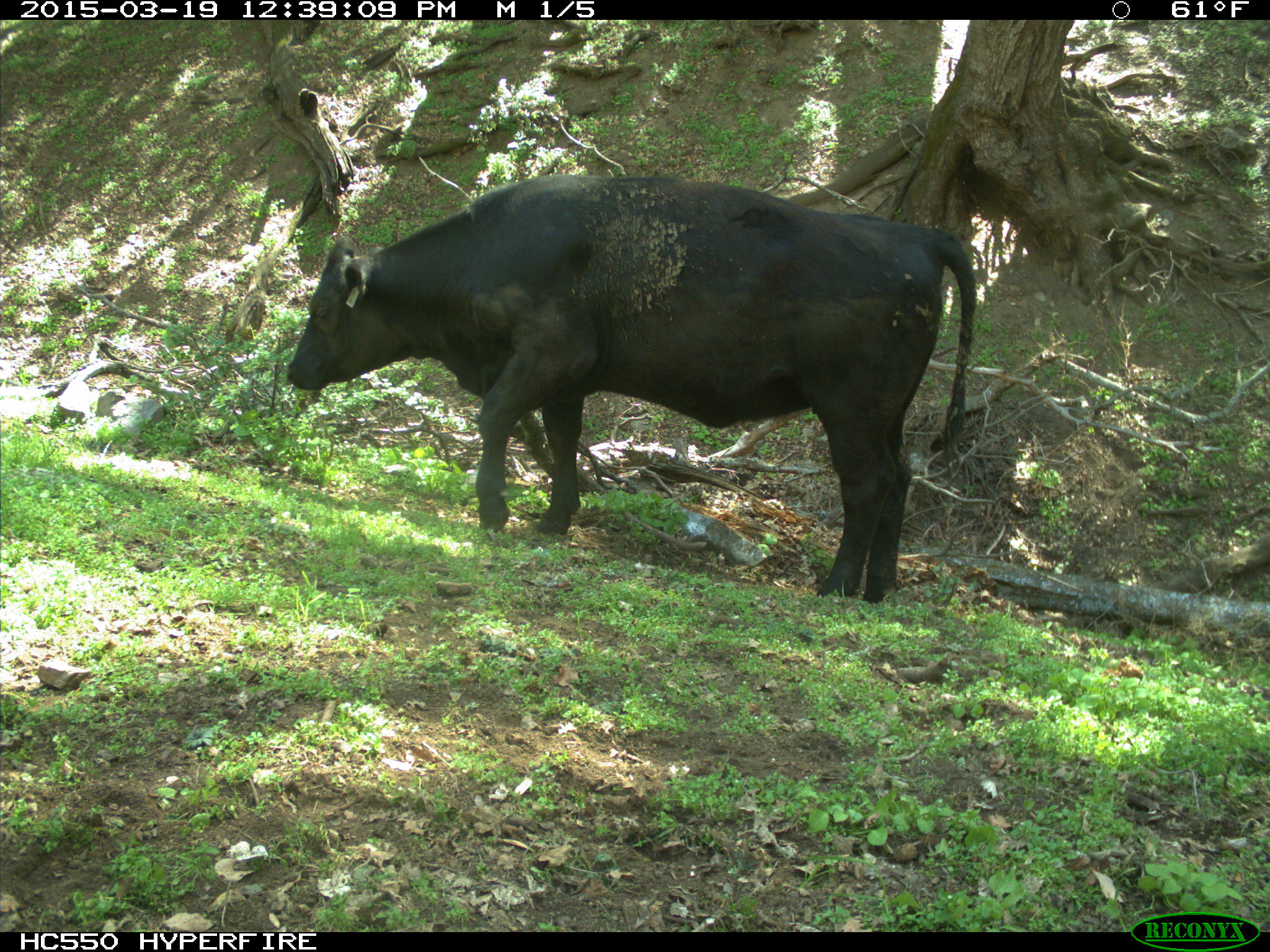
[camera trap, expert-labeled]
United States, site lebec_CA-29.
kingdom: Animalia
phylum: Chordata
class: Mammalia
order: Artiodactyla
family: Bovidae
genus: Bos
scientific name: Bos taurus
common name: domestic cow